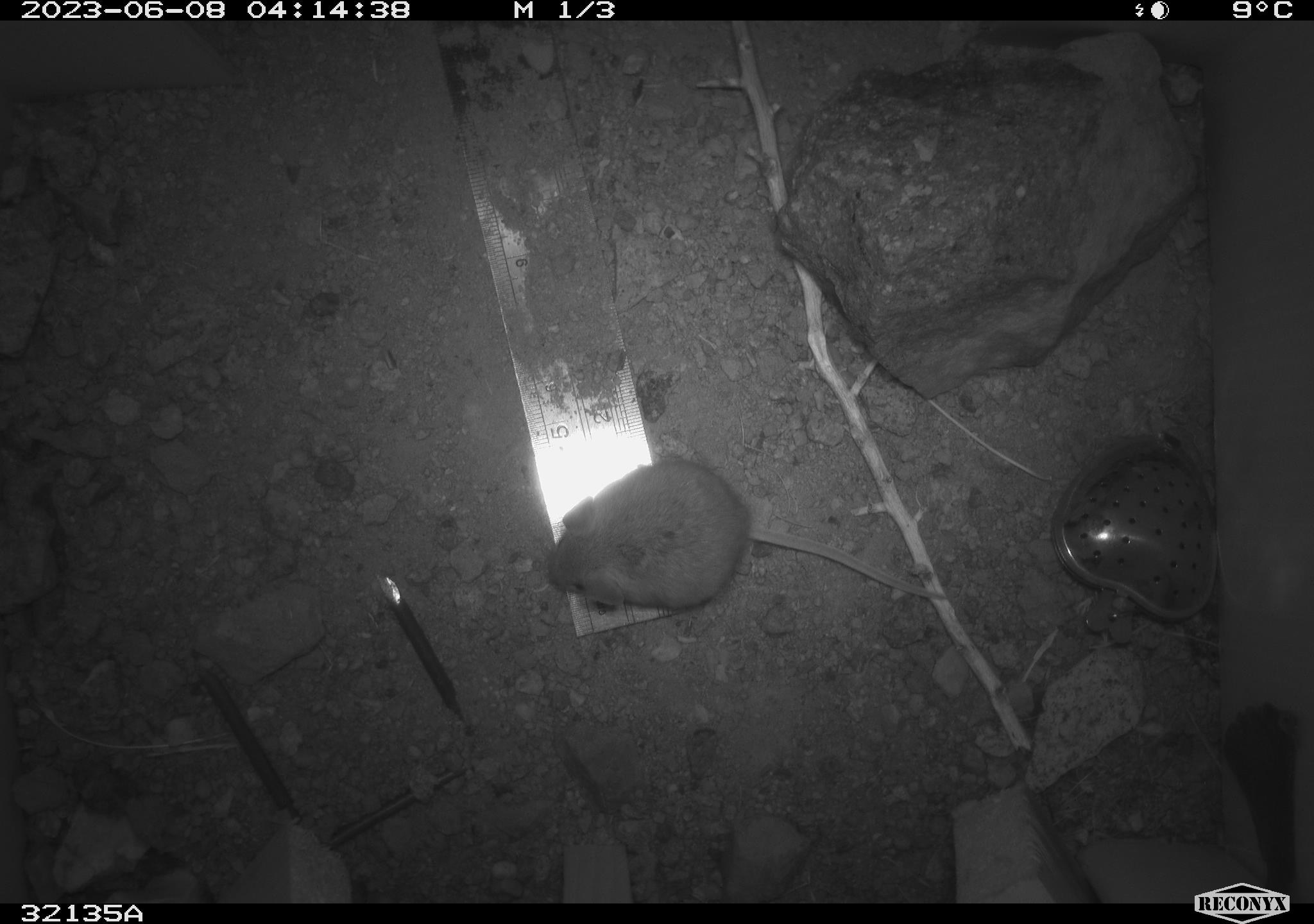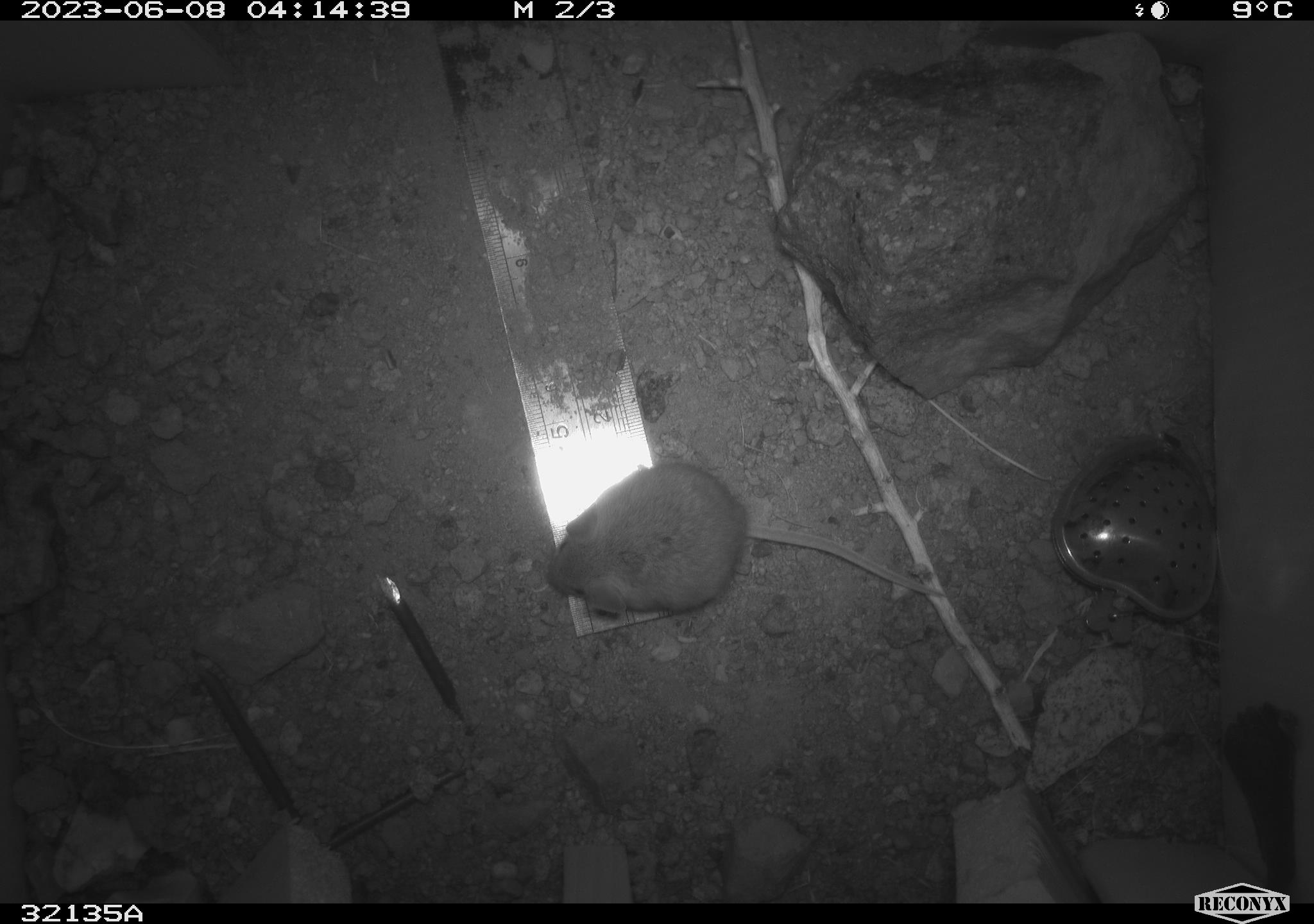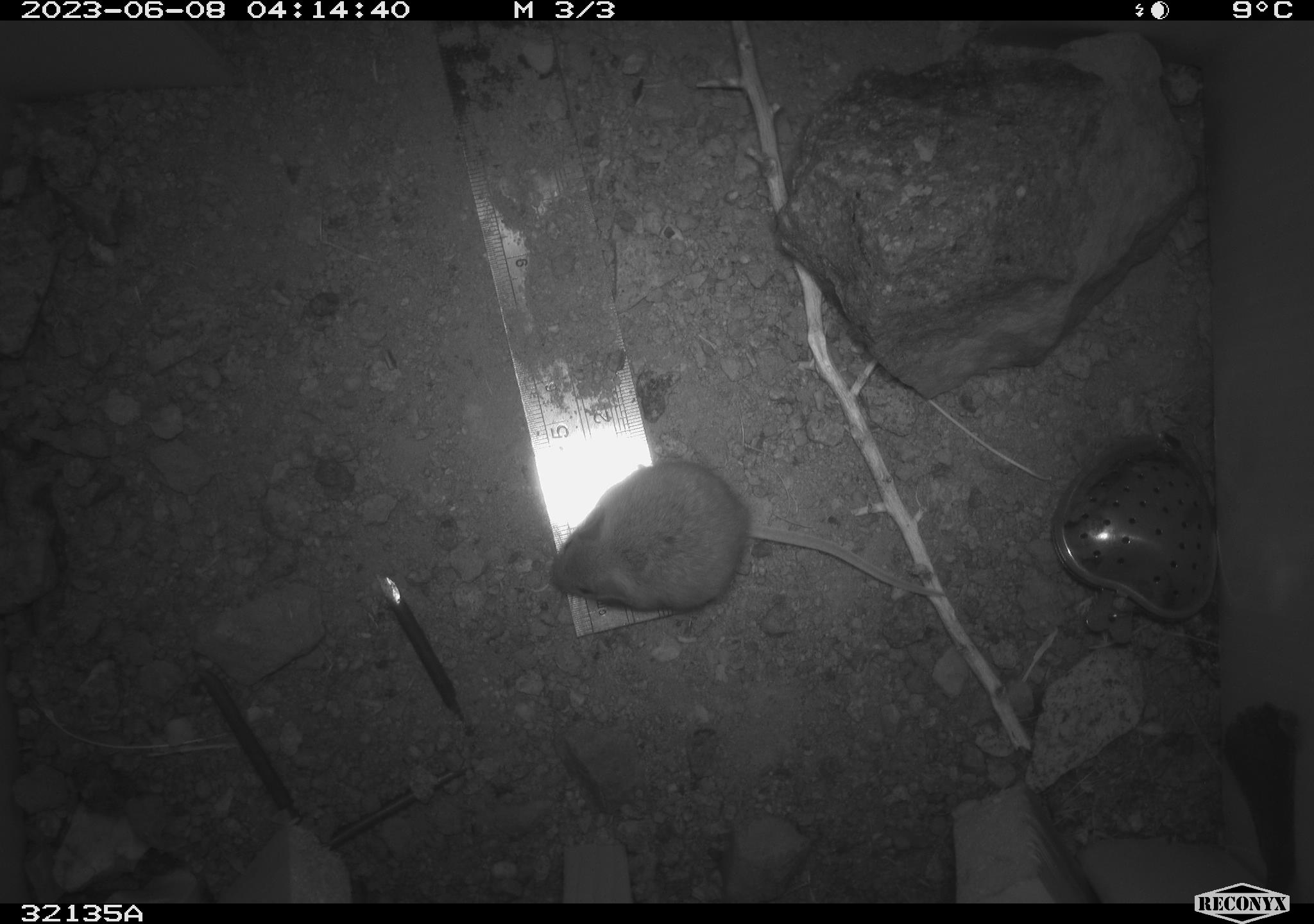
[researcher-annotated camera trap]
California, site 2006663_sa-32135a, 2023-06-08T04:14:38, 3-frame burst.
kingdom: Animalia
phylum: Chordata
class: Mammalia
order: Rodentia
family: Heteromyidae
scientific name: Heteromyidae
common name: kangaroo rats and pocket mice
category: heteromyidae family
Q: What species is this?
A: Heteromyidae family (kangaroo rats and pocket mice) (Heteromyidae).